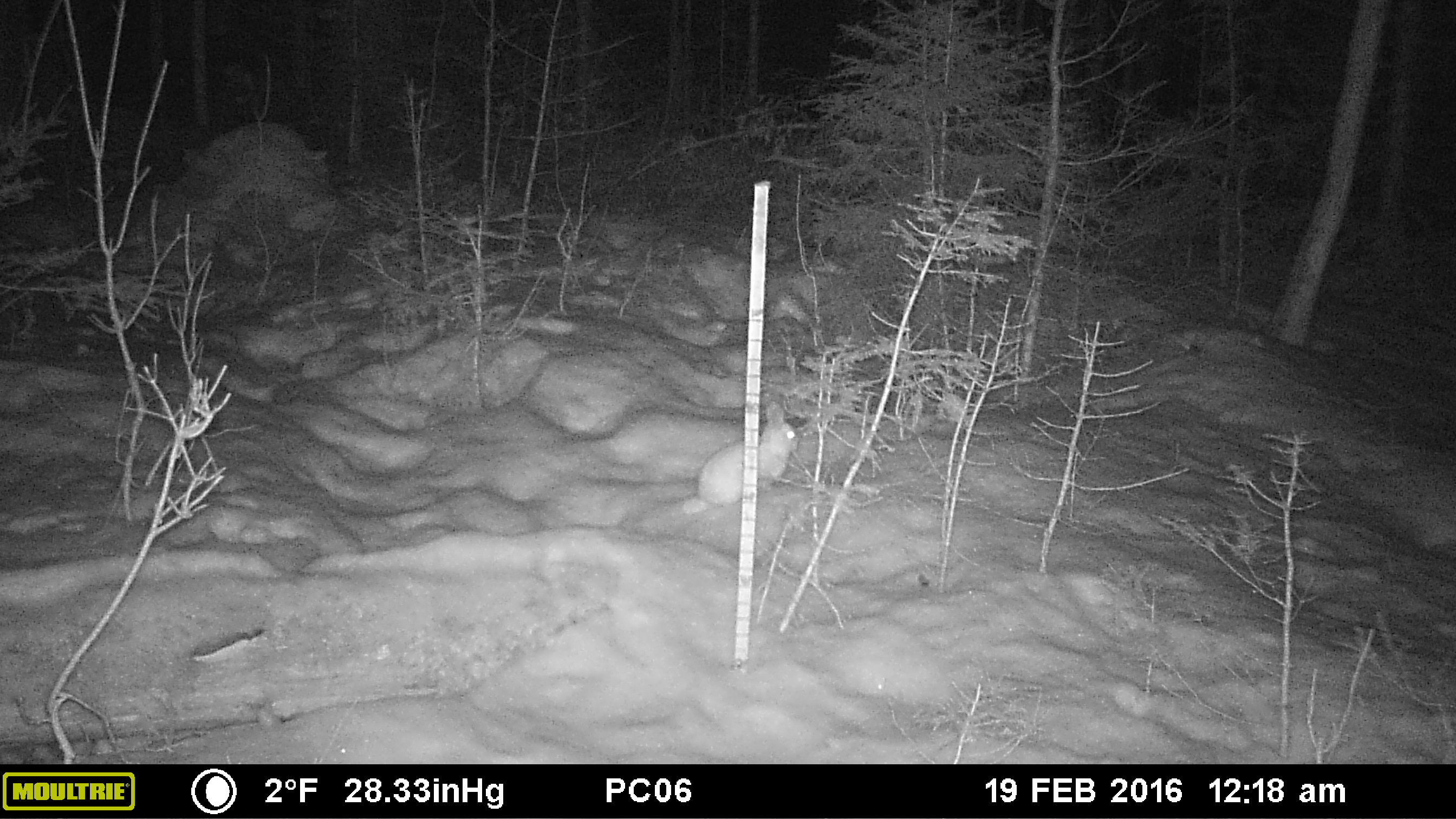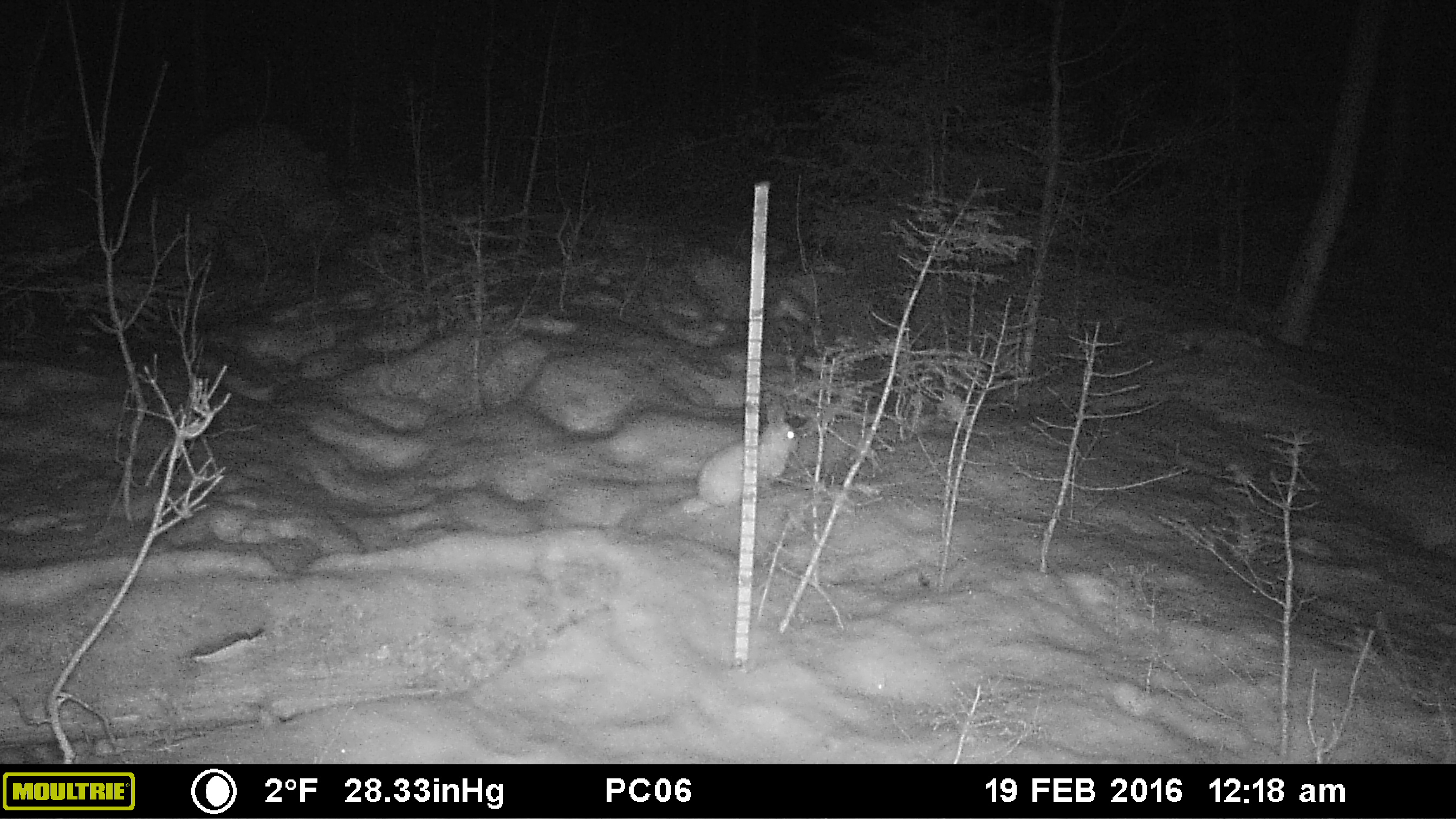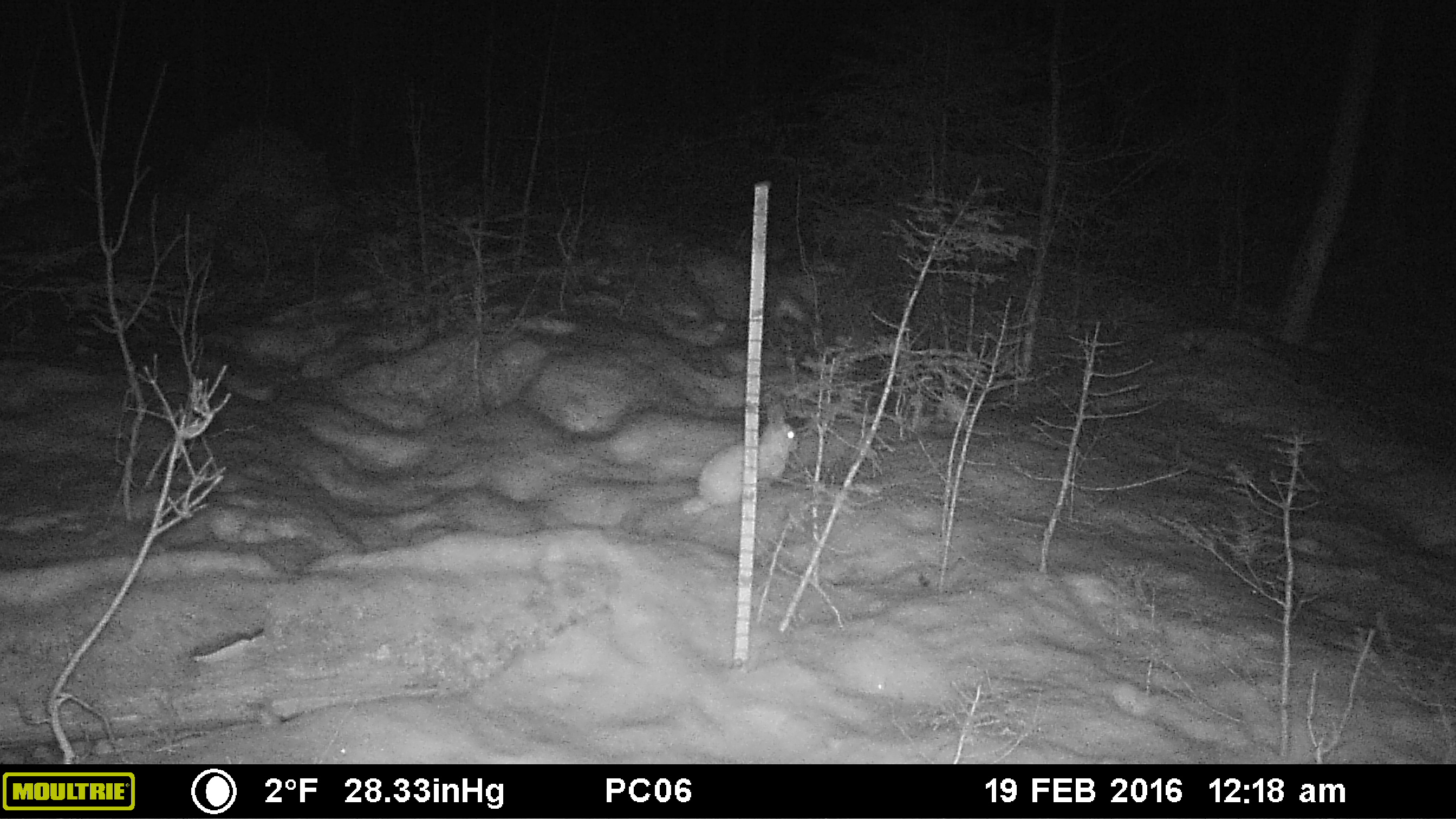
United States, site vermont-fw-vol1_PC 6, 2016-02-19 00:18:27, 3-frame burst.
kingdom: Animalia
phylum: Chordata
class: Mammalia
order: Lagomorpha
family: Leporidae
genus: Lepus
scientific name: Lepus americanus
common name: snowshoe hare